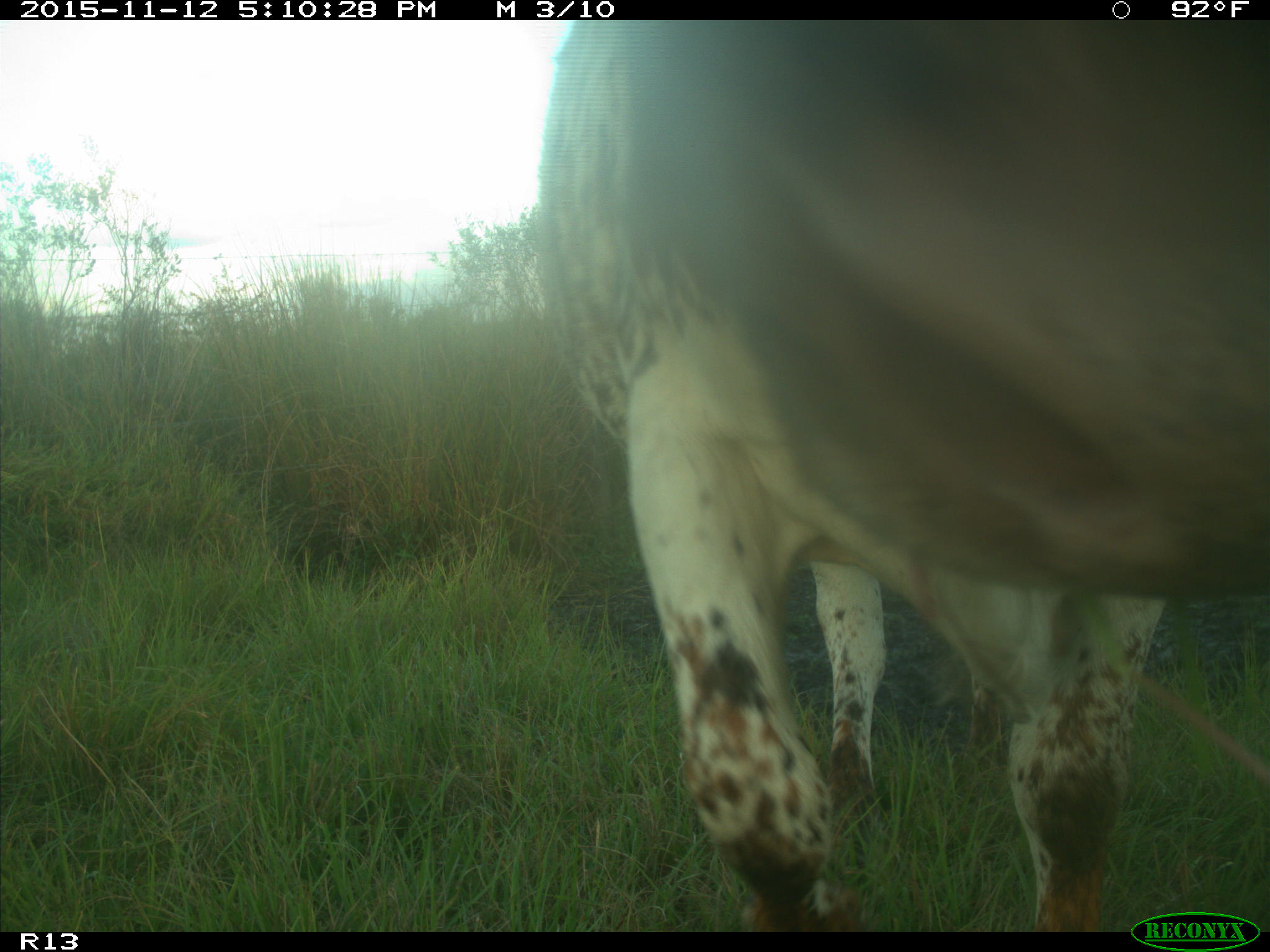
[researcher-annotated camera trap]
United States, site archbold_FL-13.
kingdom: Animalia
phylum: Chordata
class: Mammalia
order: Artiodactyla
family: Bovidae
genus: Bos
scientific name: Bos taurus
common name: domestic cow